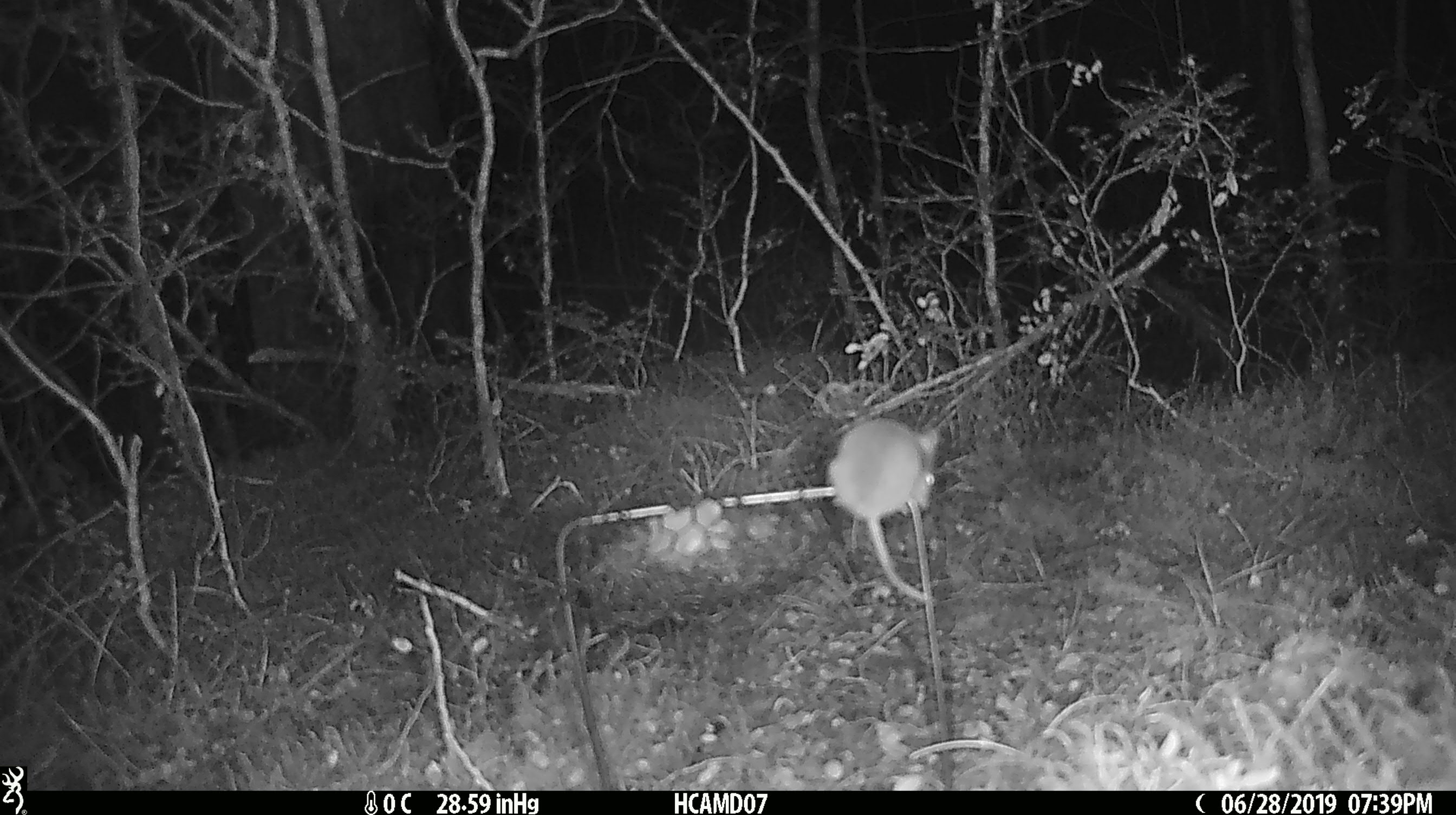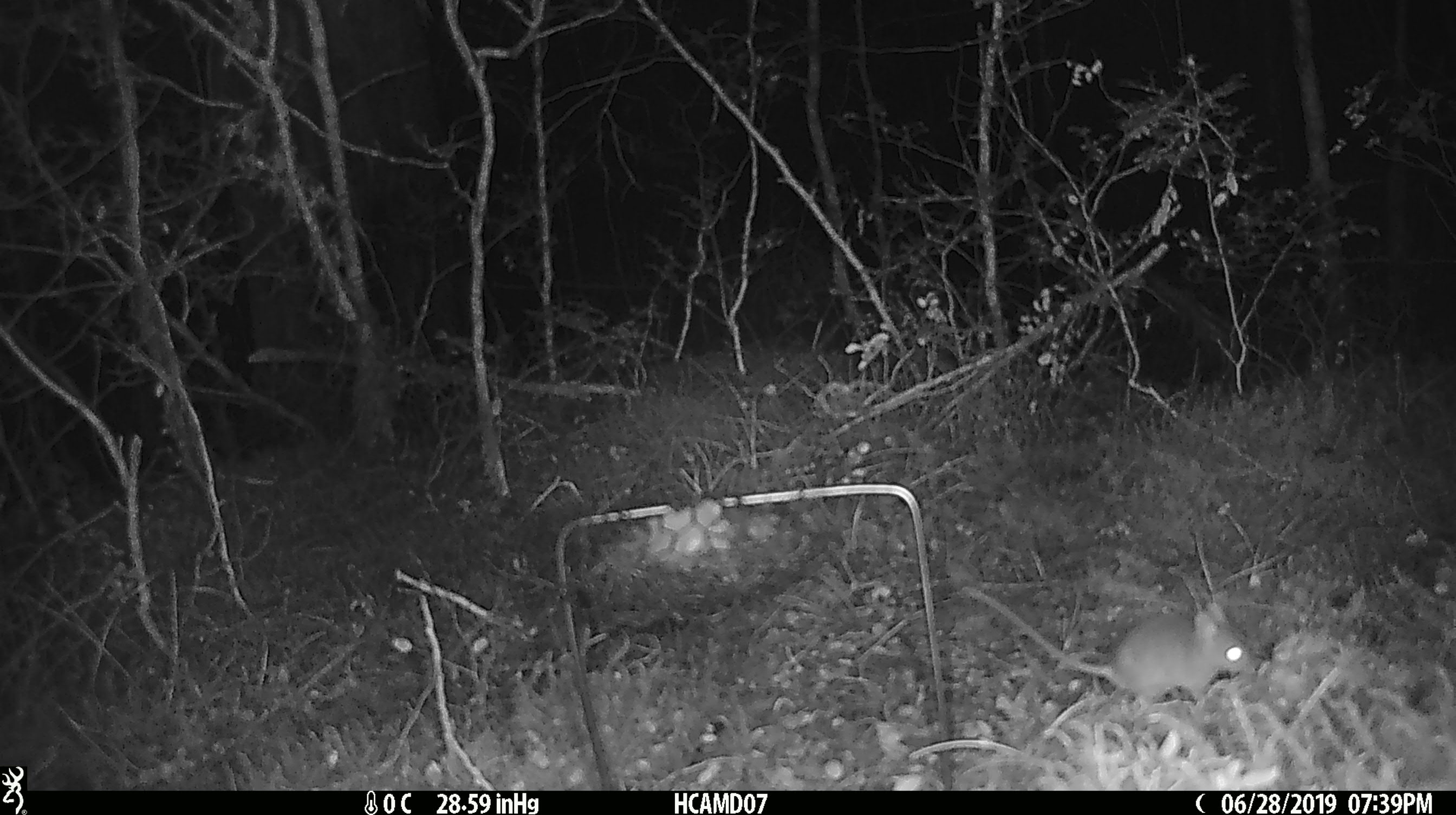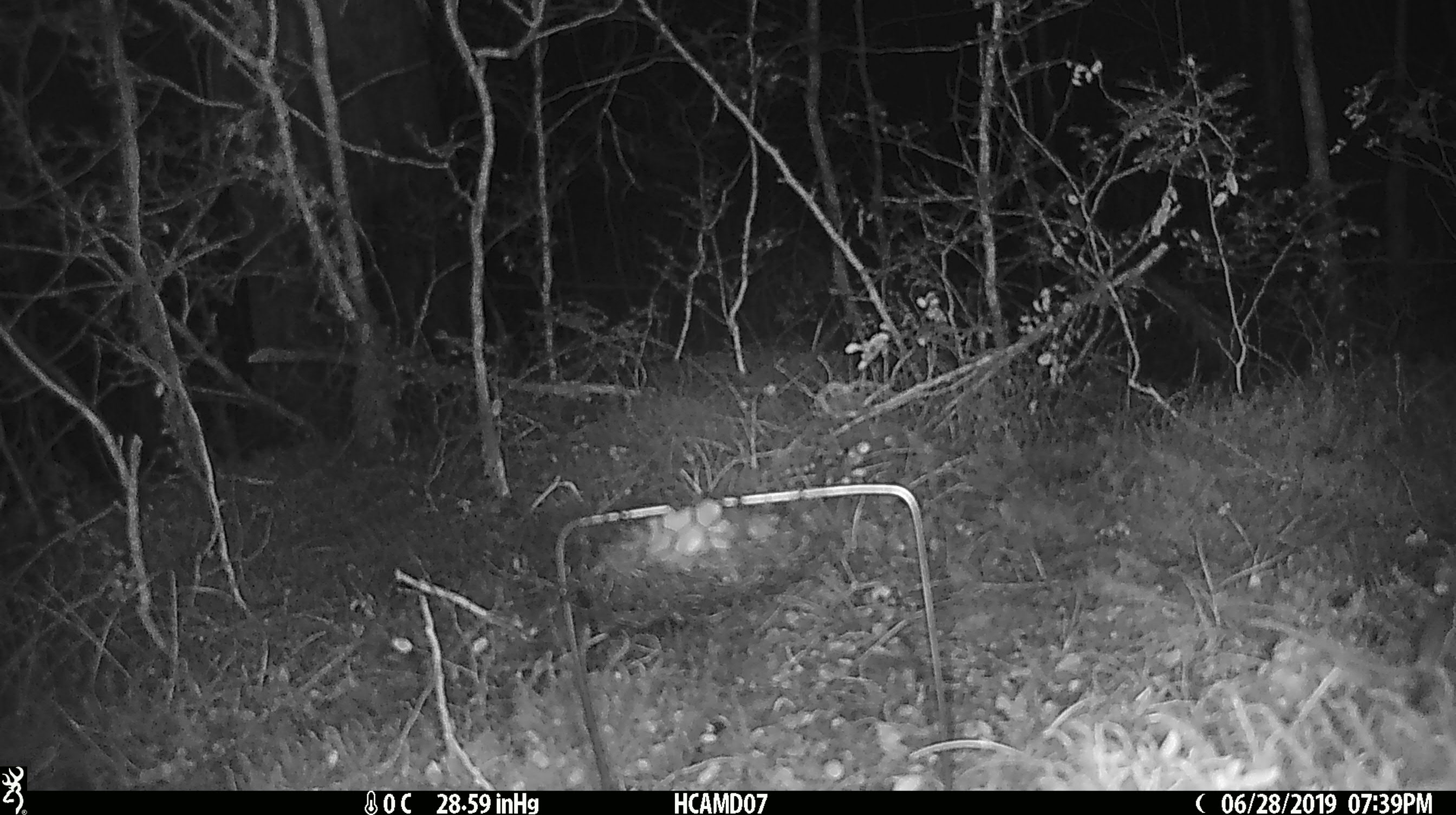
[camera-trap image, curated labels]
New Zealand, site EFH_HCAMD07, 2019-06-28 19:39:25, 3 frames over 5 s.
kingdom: Animalia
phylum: Chordata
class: Mammalia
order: Rodentia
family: Muridae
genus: Mus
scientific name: Mus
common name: mouse